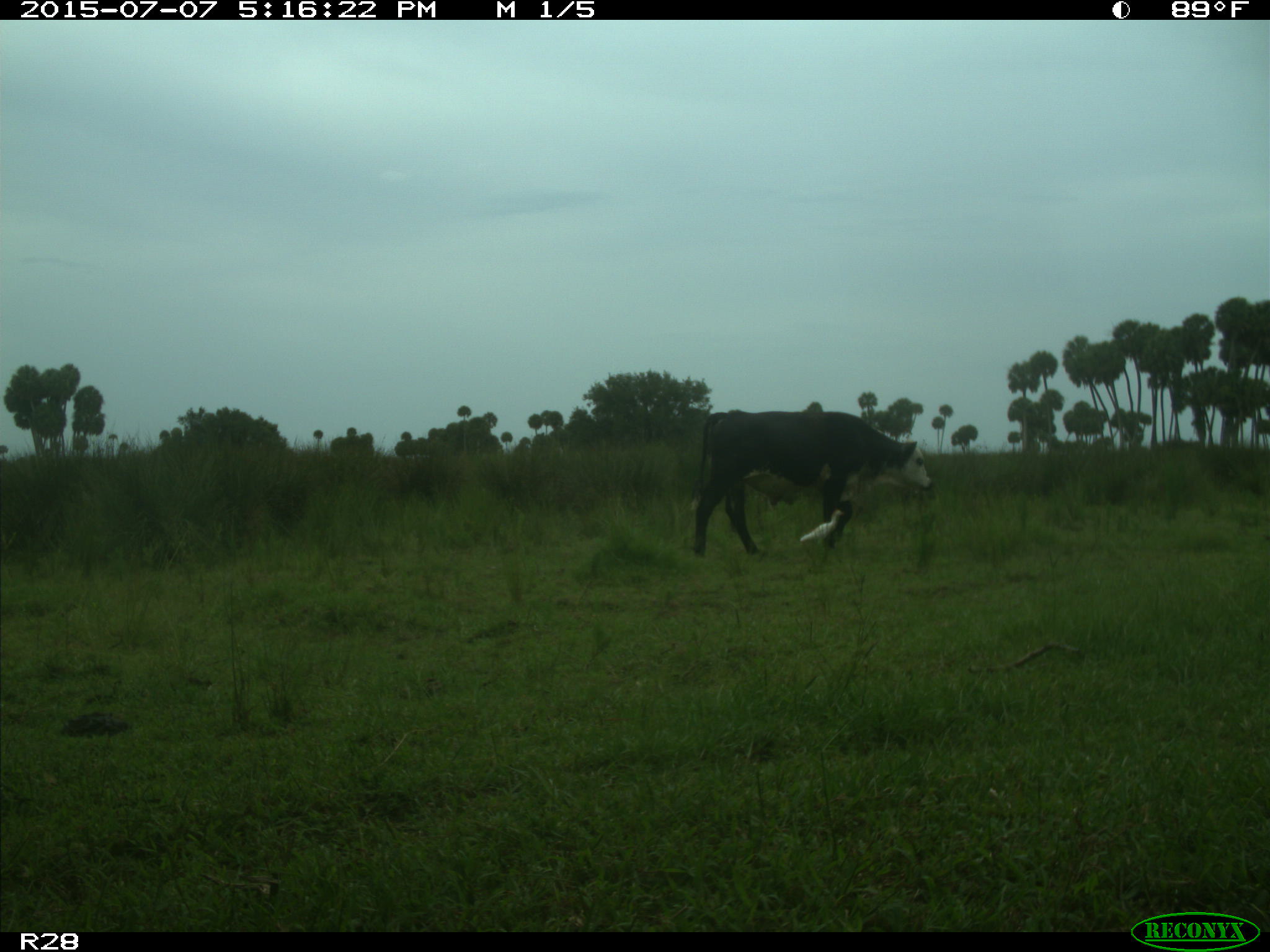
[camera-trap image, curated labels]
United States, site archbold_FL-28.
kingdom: Animalia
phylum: Chordata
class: Mammalia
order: Artiodactyla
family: Bovidae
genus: Bos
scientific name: Bos taurus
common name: domestic cow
Bos taurus (domestic cow).